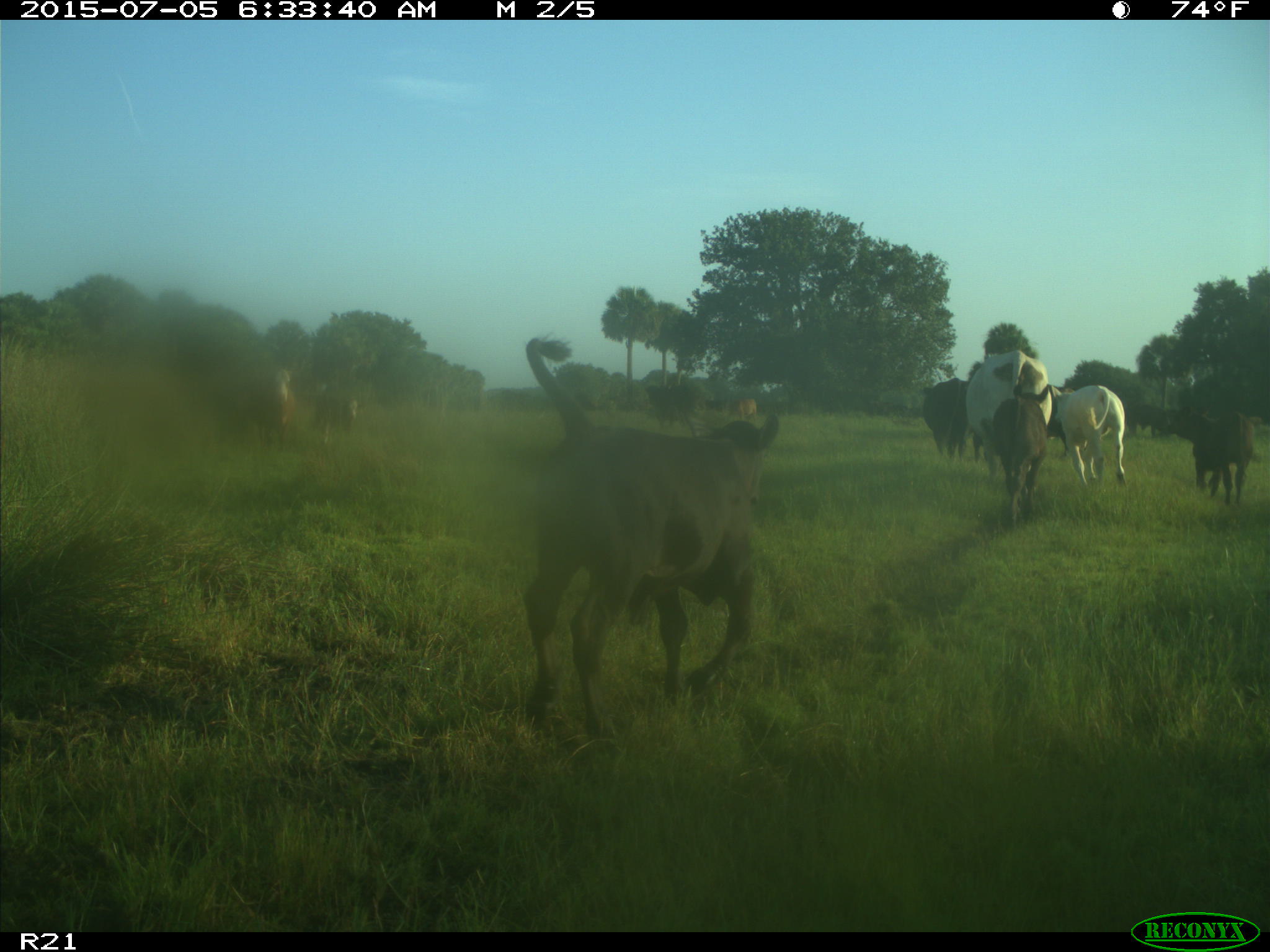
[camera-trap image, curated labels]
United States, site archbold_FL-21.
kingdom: Animalia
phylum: Chordata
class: Mammalia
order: Artiodactyla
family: Bovidae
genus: Bos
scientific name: Bos taurus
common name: domestic cow